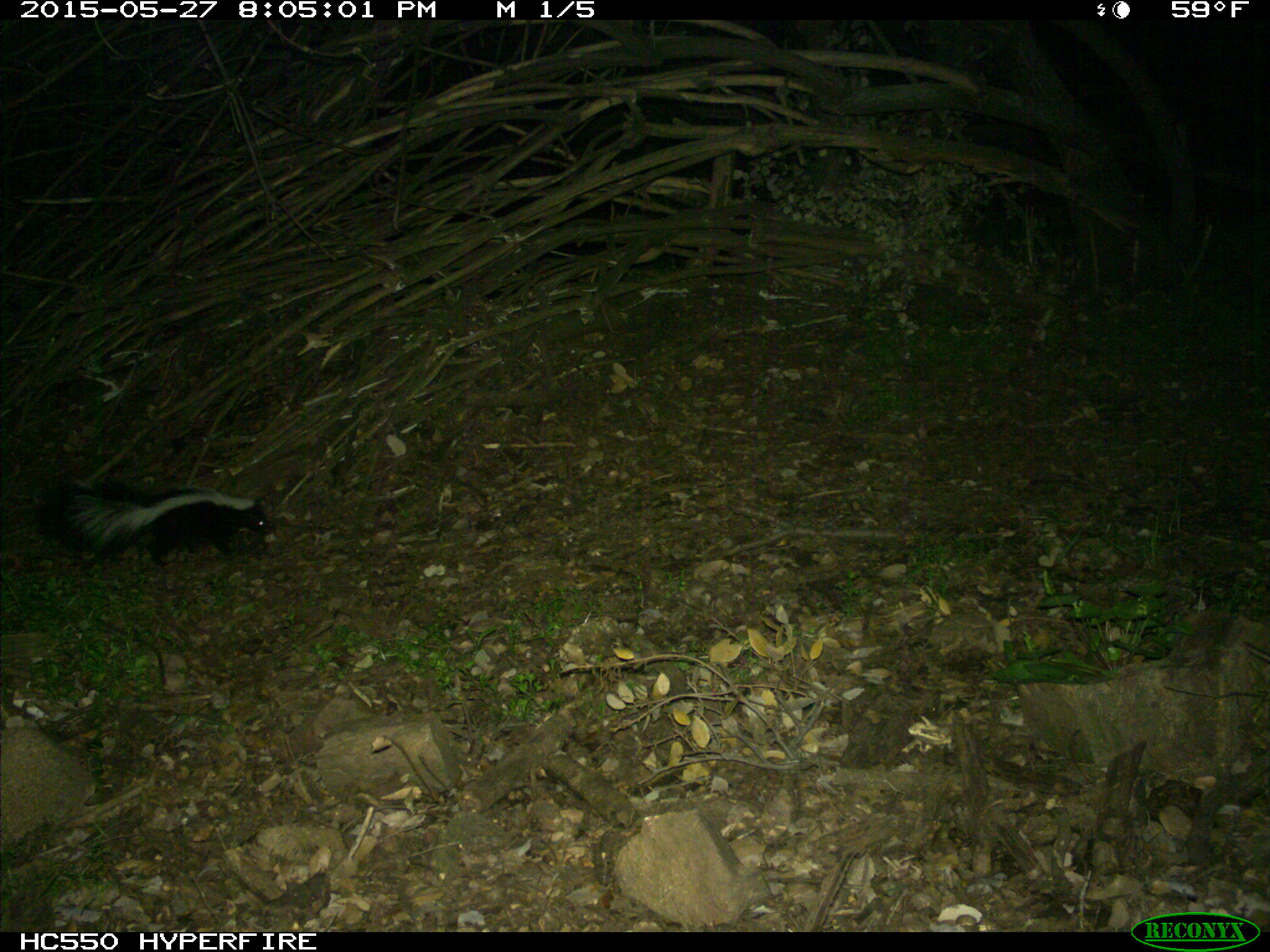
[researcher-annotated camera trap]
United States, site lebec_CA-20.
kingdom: Animalia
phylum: Chordata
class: Mammalia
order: Carnivora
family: Mephitidae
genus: Mephitis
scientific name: Mephitis mephitis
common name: striped skunk